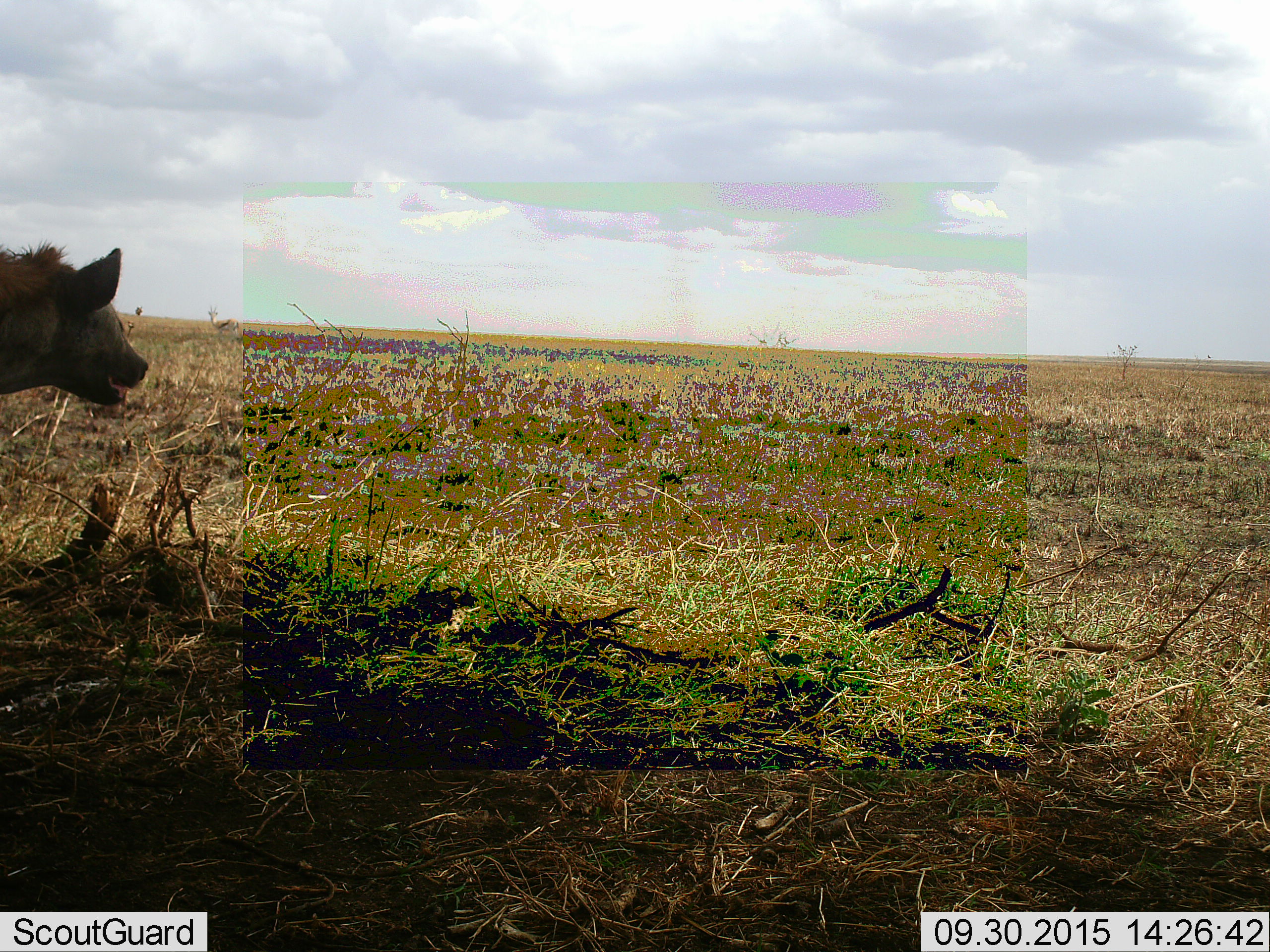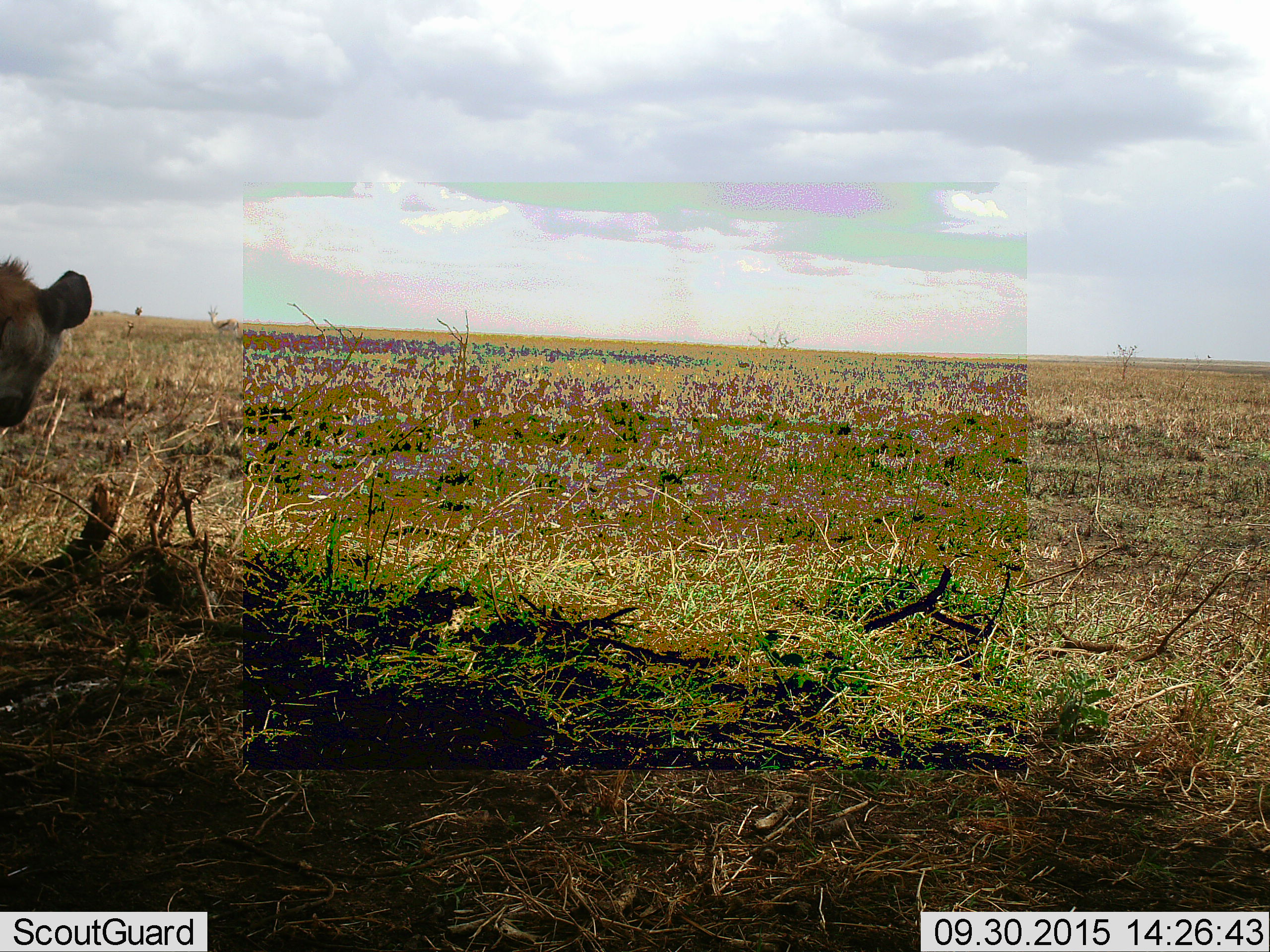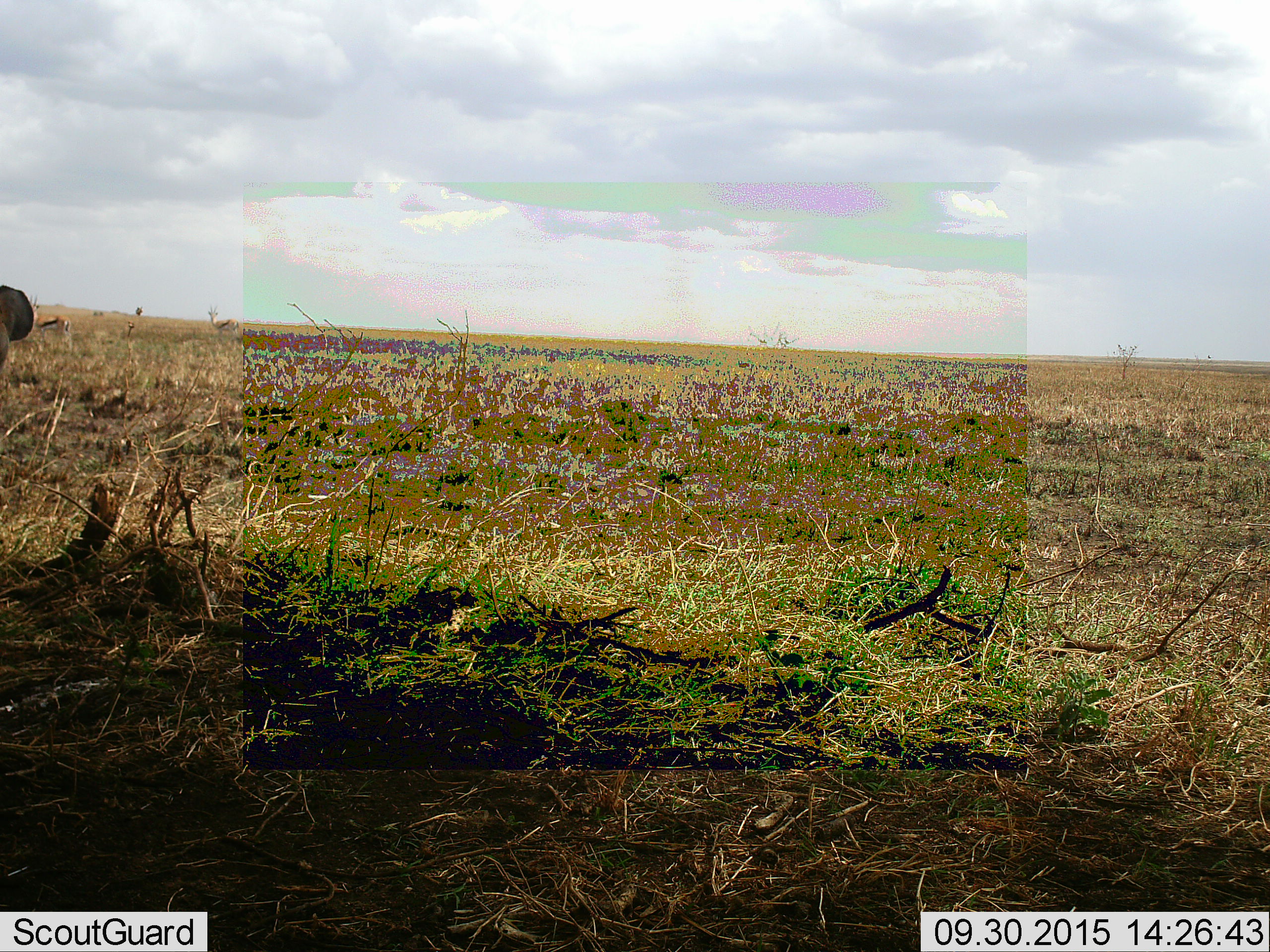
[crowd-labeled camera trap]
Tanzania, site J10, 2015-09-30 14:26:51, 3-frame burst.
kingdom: Animalia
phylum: Chordata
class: Mammalia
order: Carnivora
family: Hyaenidae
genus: Crocuta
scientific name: Crocuta crocuta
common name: spotted hyena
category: hyenaspotted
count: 1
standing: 78%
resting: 0%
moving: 11%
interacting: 11%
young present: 0%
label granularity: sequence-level